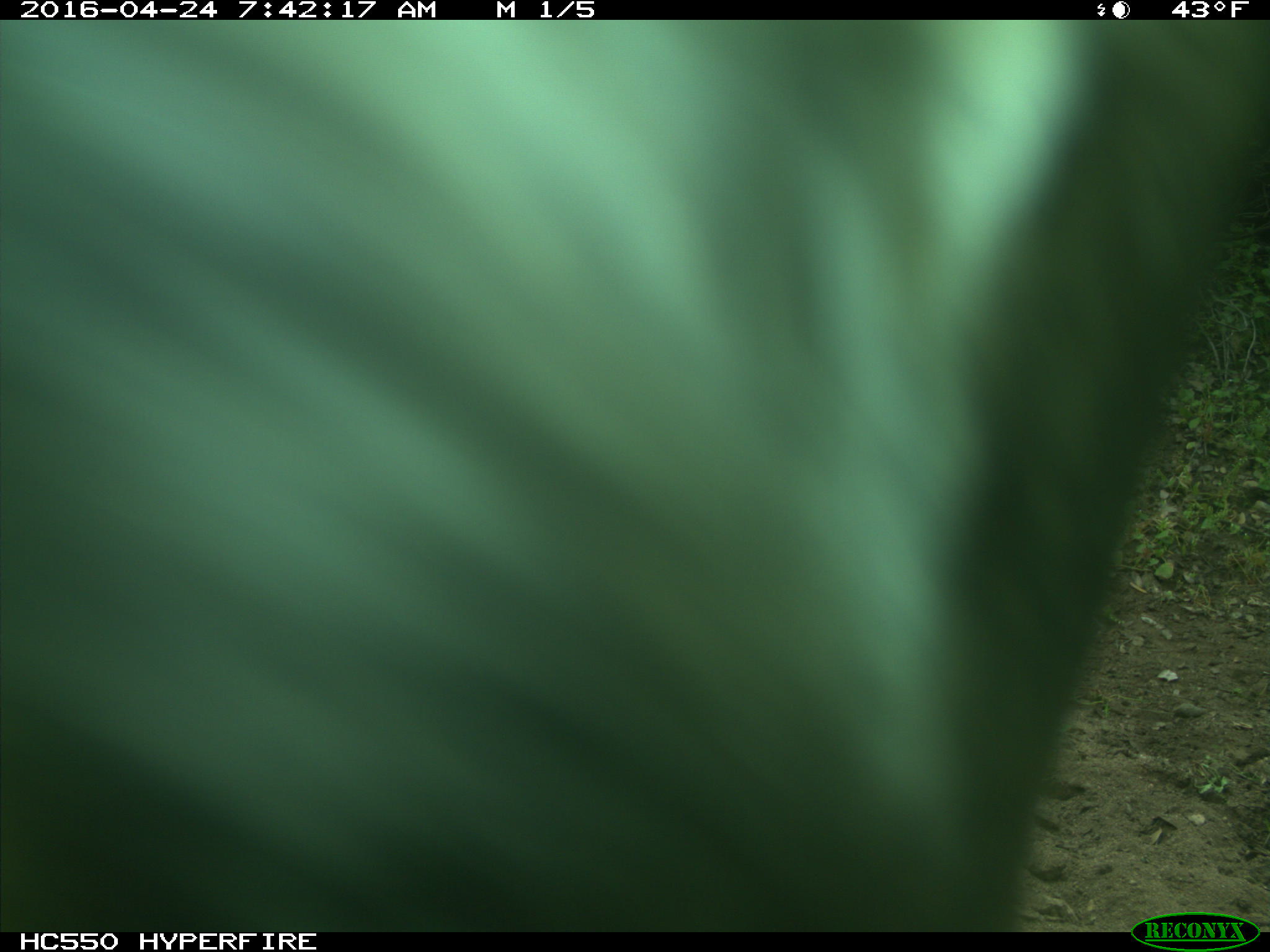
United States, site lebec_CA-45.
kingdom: Animalia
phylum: Chordata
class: Mammalia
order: Artiodactyla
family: Bovidae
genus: Bos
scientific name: Bos taurus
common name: domestic cow